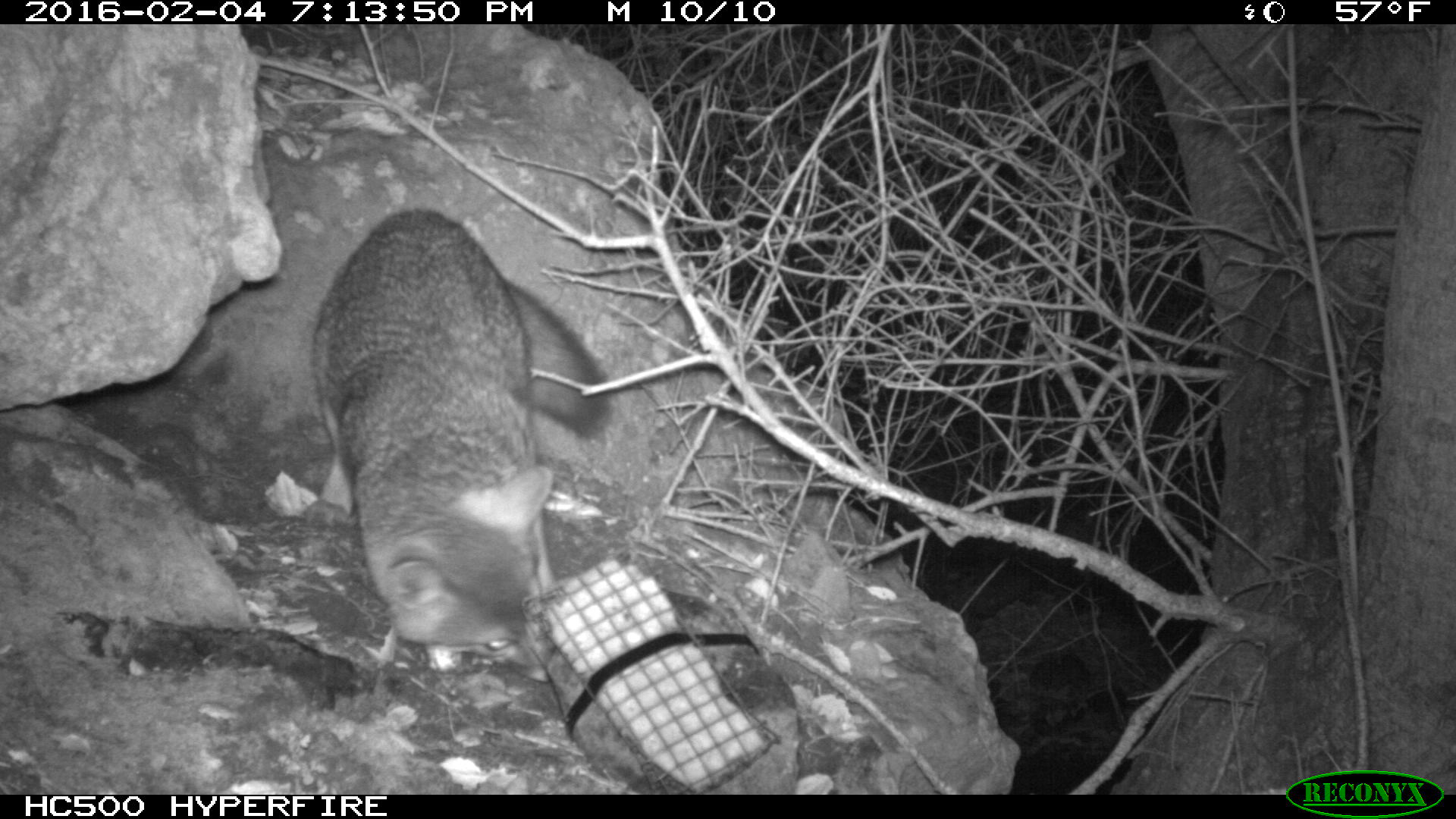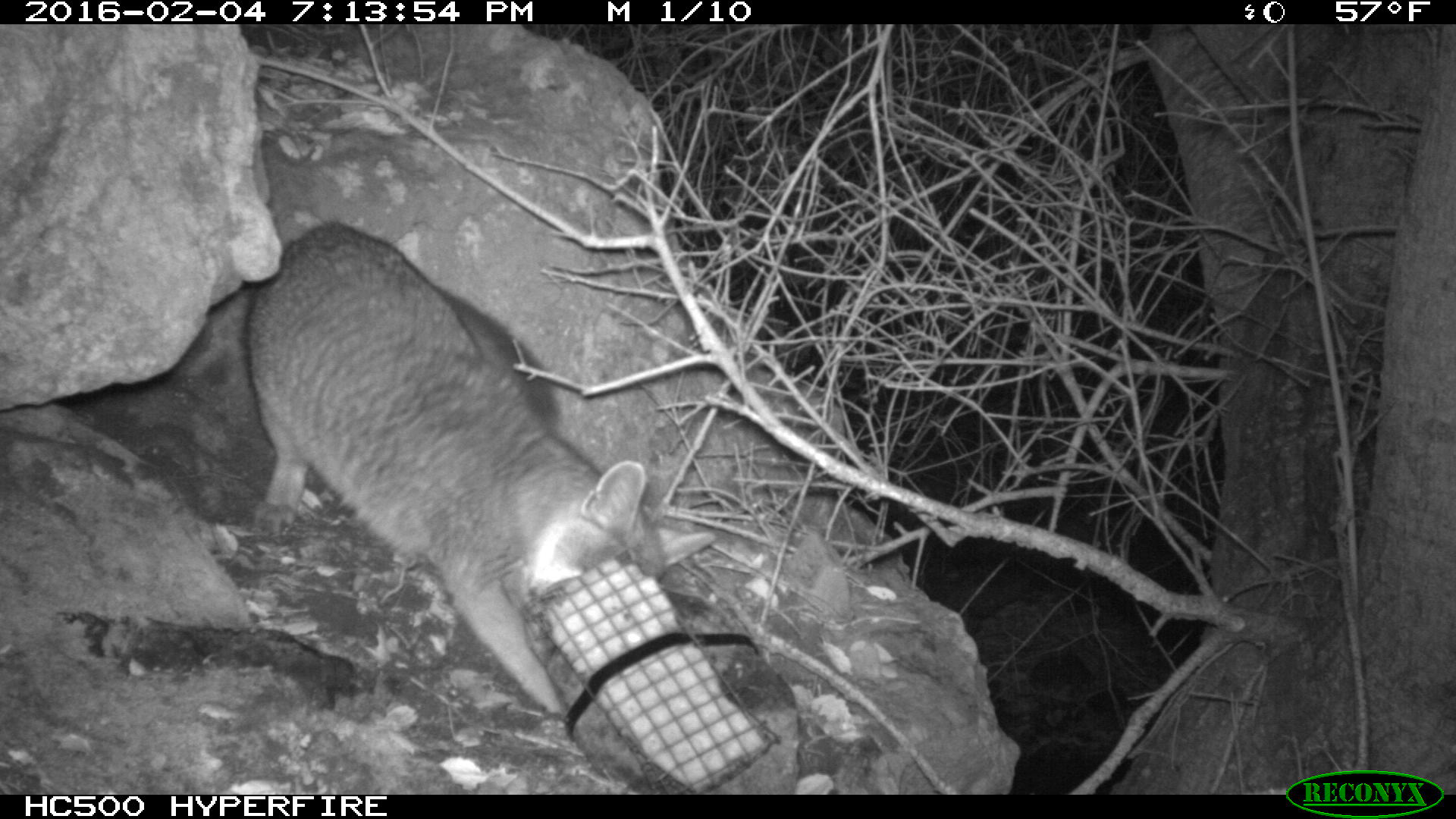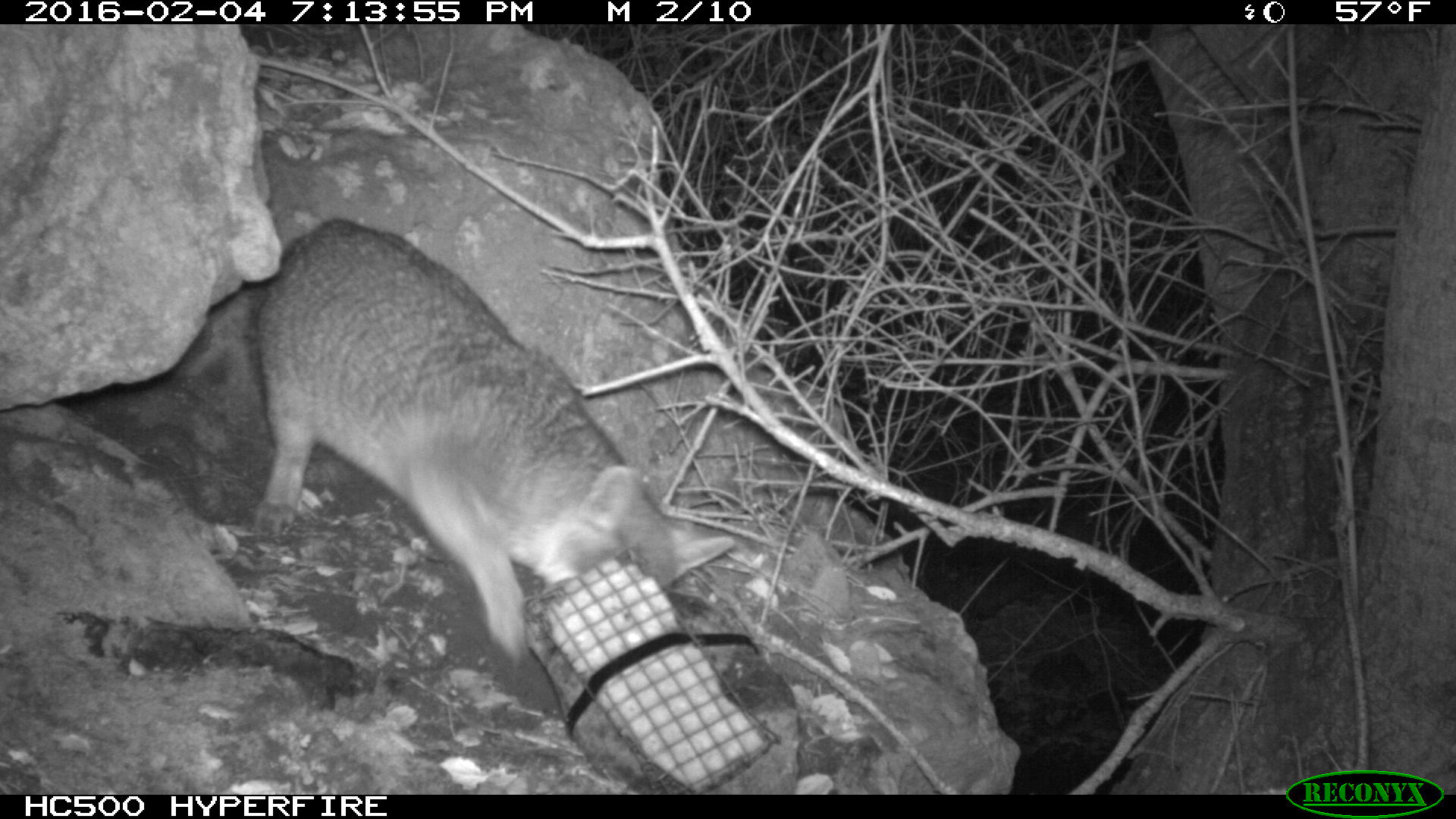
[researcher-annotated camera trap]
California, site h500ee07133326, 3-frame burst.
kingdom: Animalia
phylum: Chordata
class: Mammalia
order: Carnivora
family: Canidae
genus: Urocyon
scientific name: Urocyon littoralis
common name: island fox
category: fox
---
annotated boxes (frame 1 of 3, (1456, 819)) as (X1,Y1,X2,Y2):
fox: (311,207,612,680)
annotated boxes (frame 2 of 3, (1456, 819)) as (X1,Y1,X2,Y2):
fox: (240,219,717,715)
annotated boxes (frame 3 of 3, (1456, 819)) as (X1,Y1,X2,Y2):
fox: (246,214,736,668)